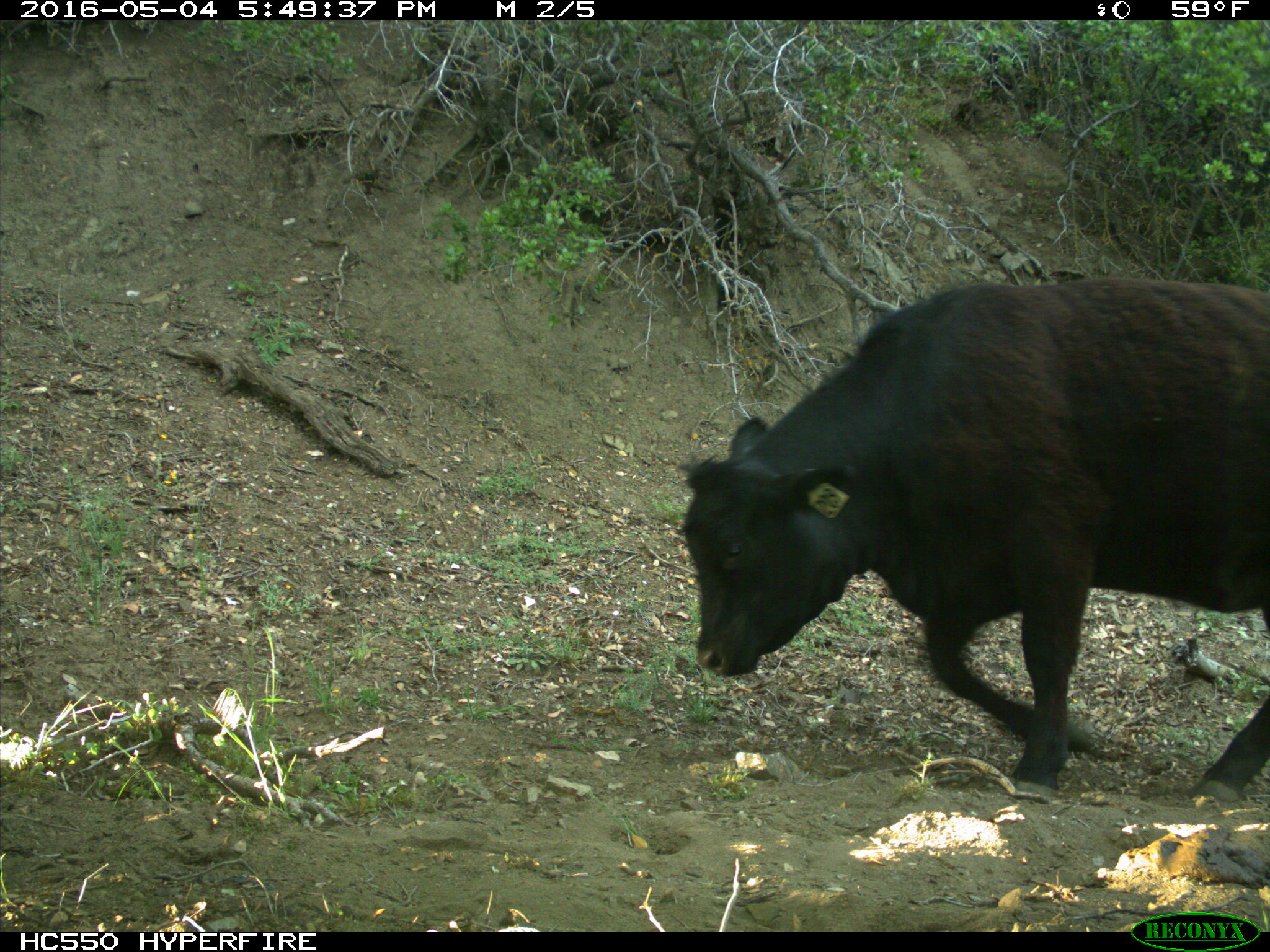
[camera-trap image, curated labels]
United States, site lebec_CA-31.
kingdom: Animalia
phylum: Chordata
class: Mammalia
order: Artiodactyla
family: Bovidae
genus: Bos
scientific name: Bos taurus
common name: domestic cow